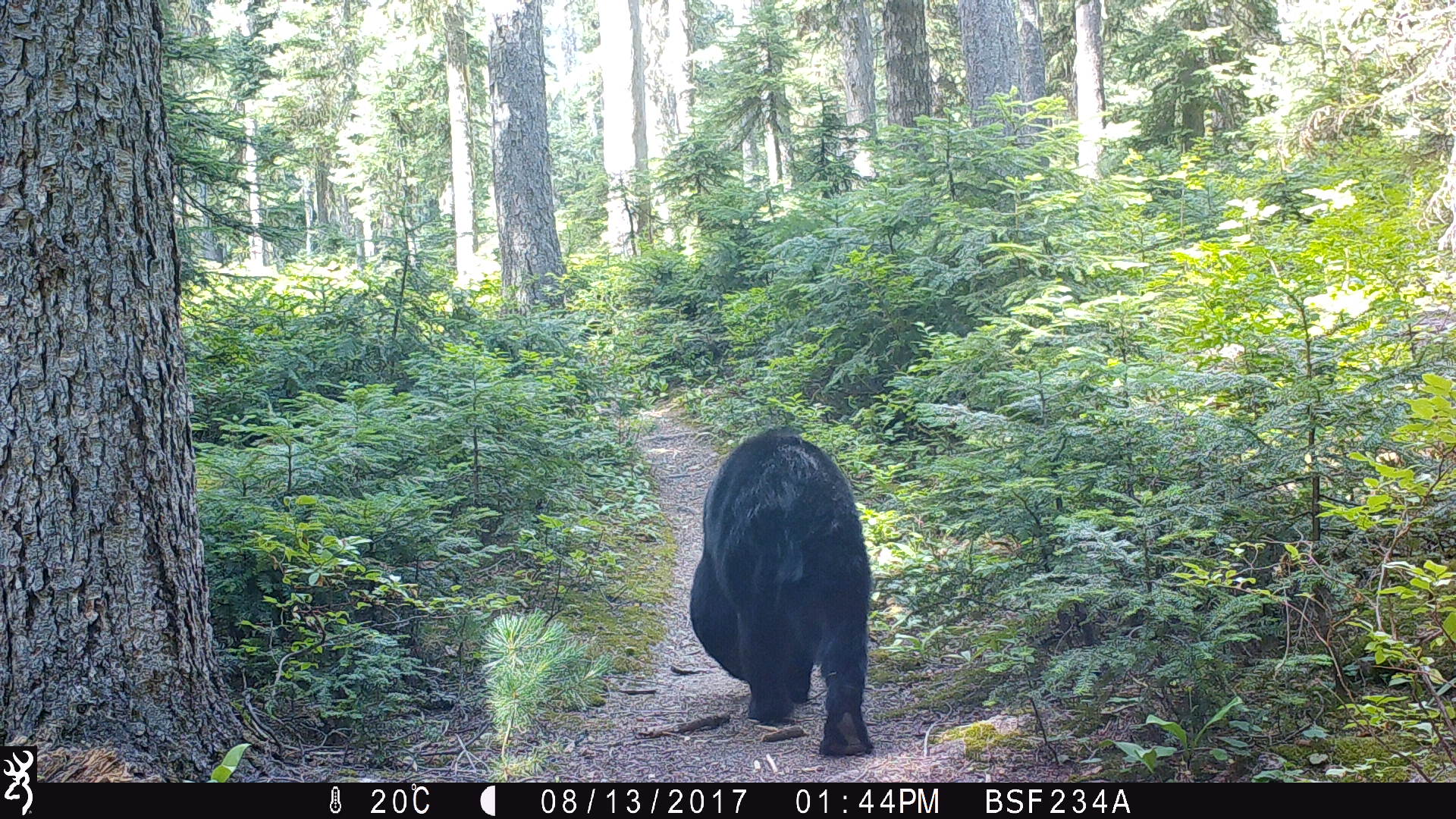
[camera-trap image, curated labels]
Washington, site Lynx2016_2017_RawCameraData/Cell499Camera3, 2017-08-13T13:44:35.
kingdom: Animalia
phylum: Chordata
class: Mammalia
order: Carnivora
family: Ursidae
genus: Ursus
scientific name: Ursus americanus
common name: american black bear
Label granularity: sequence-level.